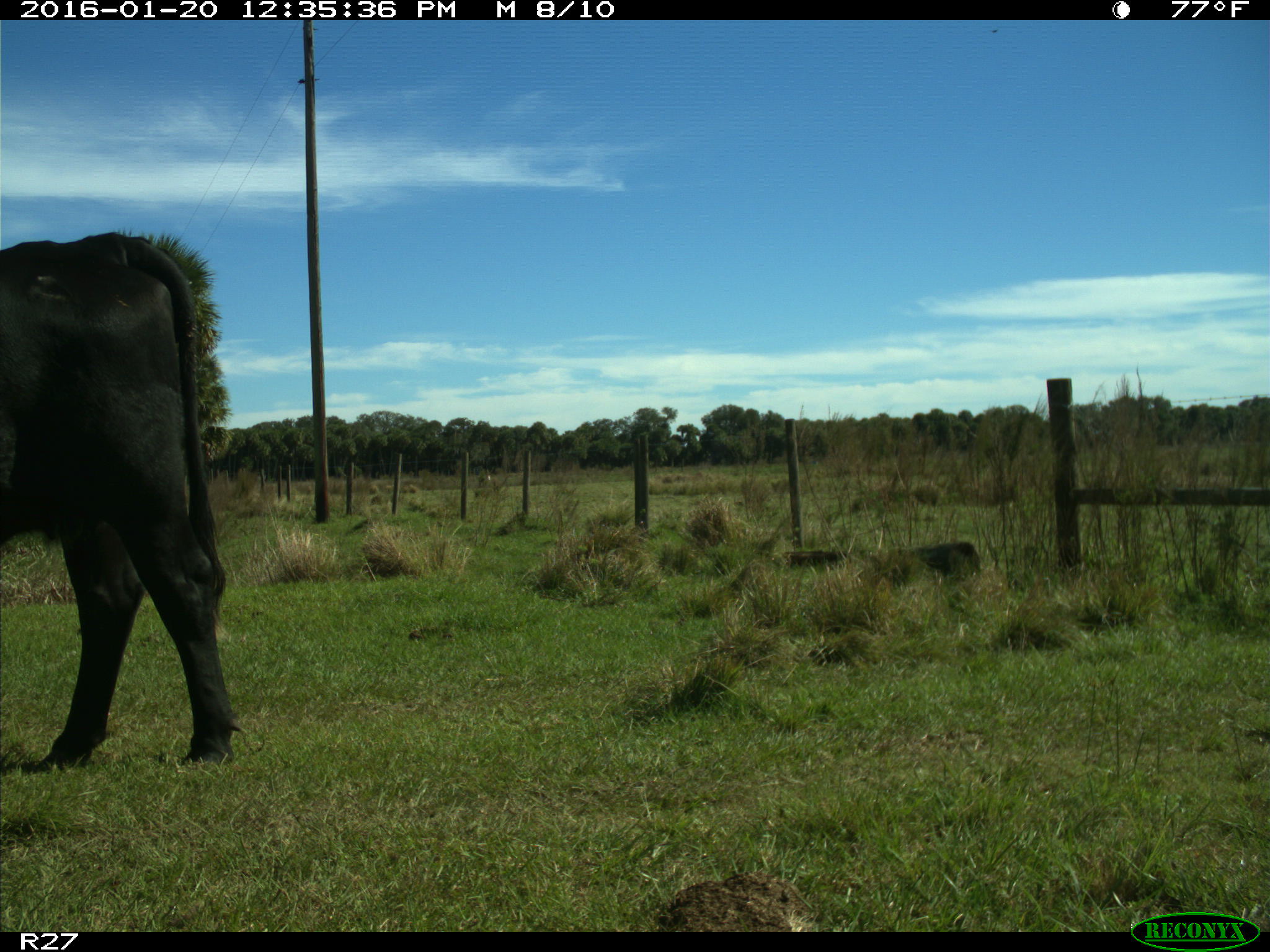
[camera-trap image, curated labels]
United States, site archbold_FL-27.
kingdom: Animalia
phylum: Chordata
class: Mammalia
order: Artiodactyla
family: Bovidae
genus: Bos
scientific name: Bos taurus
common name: domestic cow